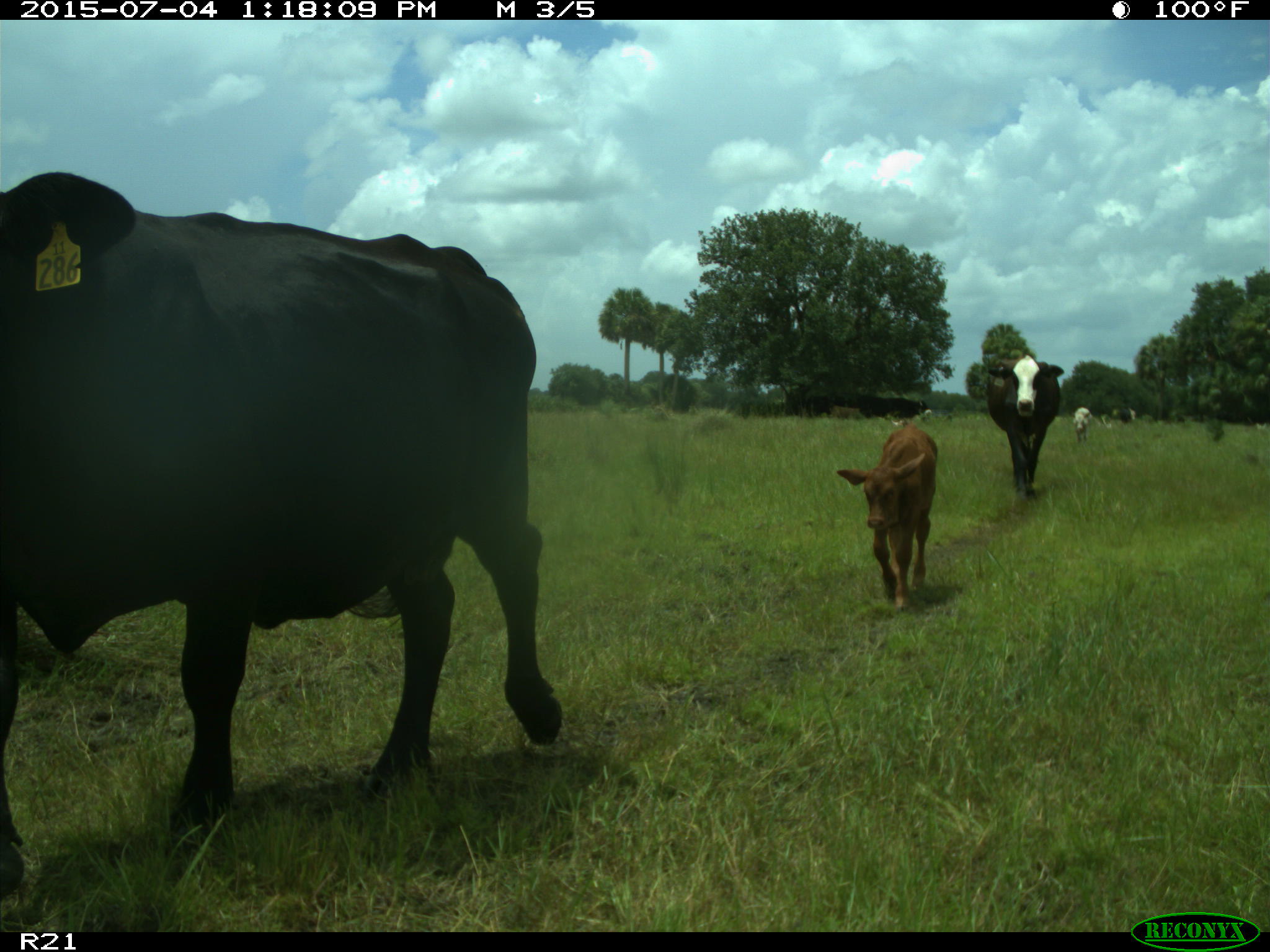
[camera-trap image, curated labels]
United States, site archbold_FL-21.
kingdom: Animalia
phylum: Chordata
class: Mammalia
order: Artiodactyla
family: Bovidae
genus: Bos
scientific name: Bos taurus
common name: domestic cow